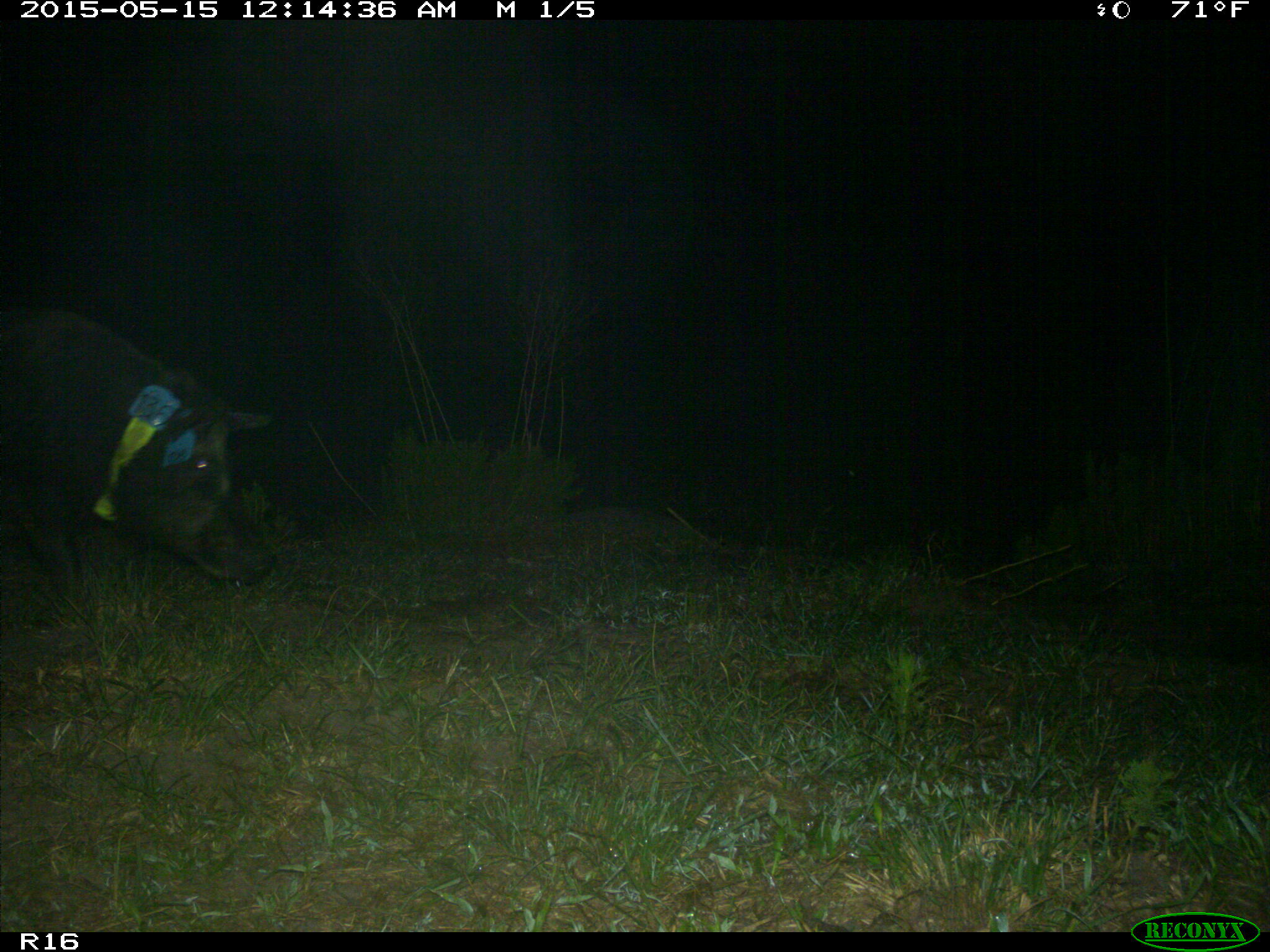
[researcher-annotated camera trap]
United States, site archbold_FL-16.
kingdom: Animalia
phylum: Chordata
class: Mammalia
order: Artiodactyla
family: Suidae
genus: Sus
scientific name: Sus scrofa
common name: wild boar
Sus scrofa (wild boar).